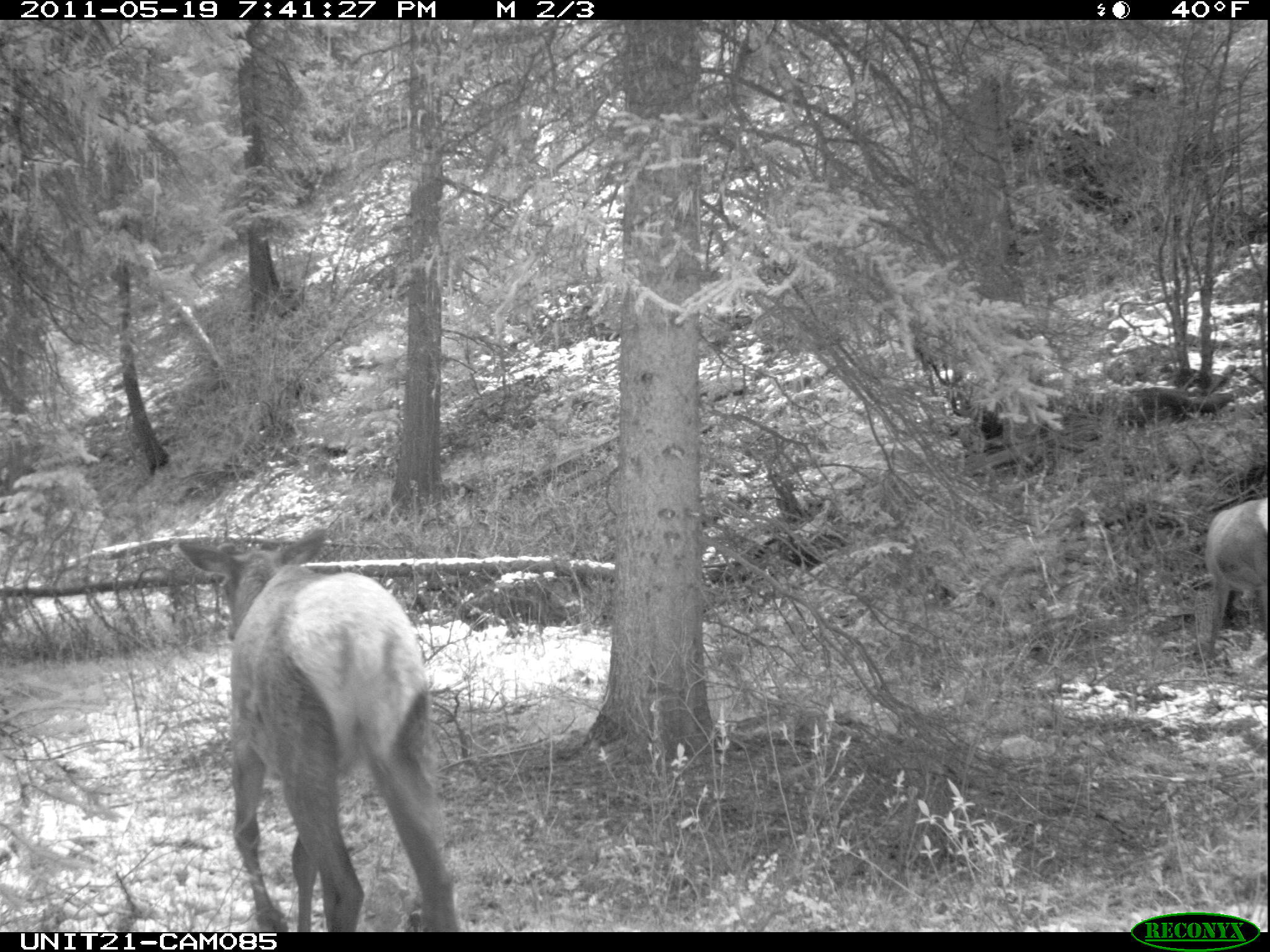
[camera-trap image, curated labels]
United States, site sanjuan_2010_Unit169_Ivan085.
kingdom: Animalia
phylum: Chordata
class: Mammalia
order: Artiodactyla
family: Cervidae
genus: Cervus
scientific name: Cervus elaphus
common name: red deer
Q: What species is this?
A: Cervus elaphus (red deer).